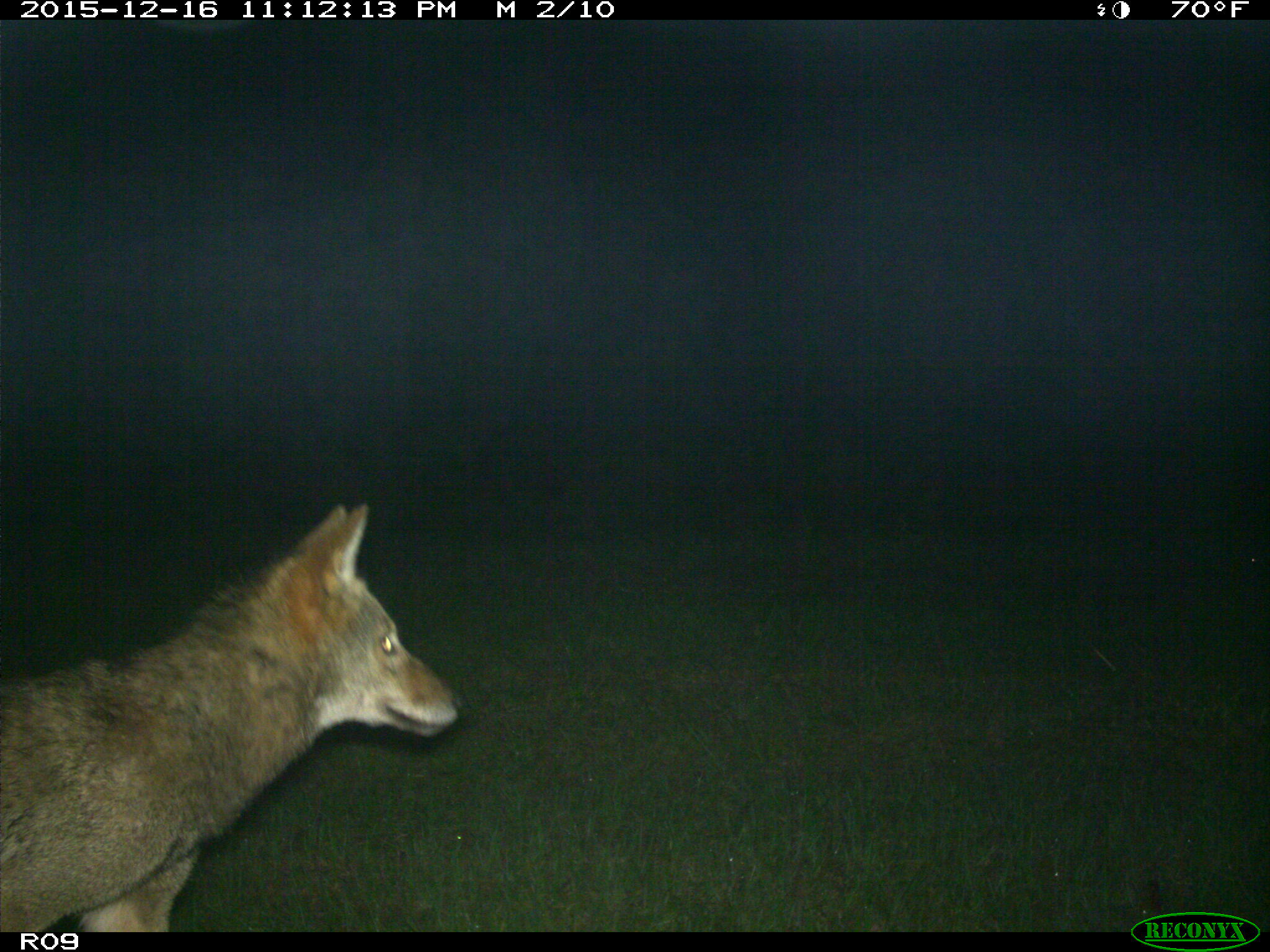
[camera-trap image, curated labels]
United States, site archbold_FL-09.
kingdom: Animalia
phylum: Chordata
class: Mammalia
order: Carnivora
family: Canidae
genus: Canis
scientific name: Canis latrans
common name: coyote